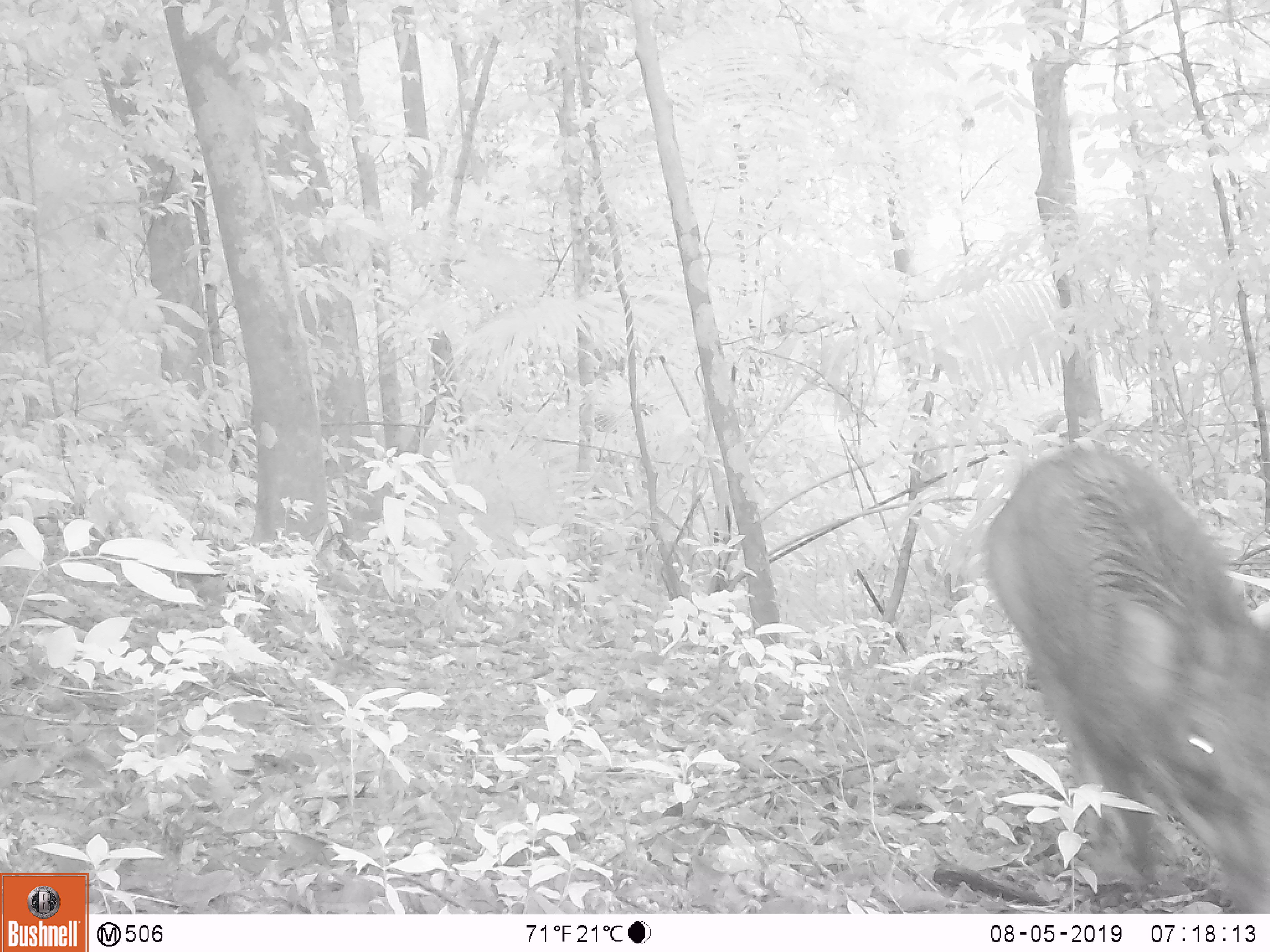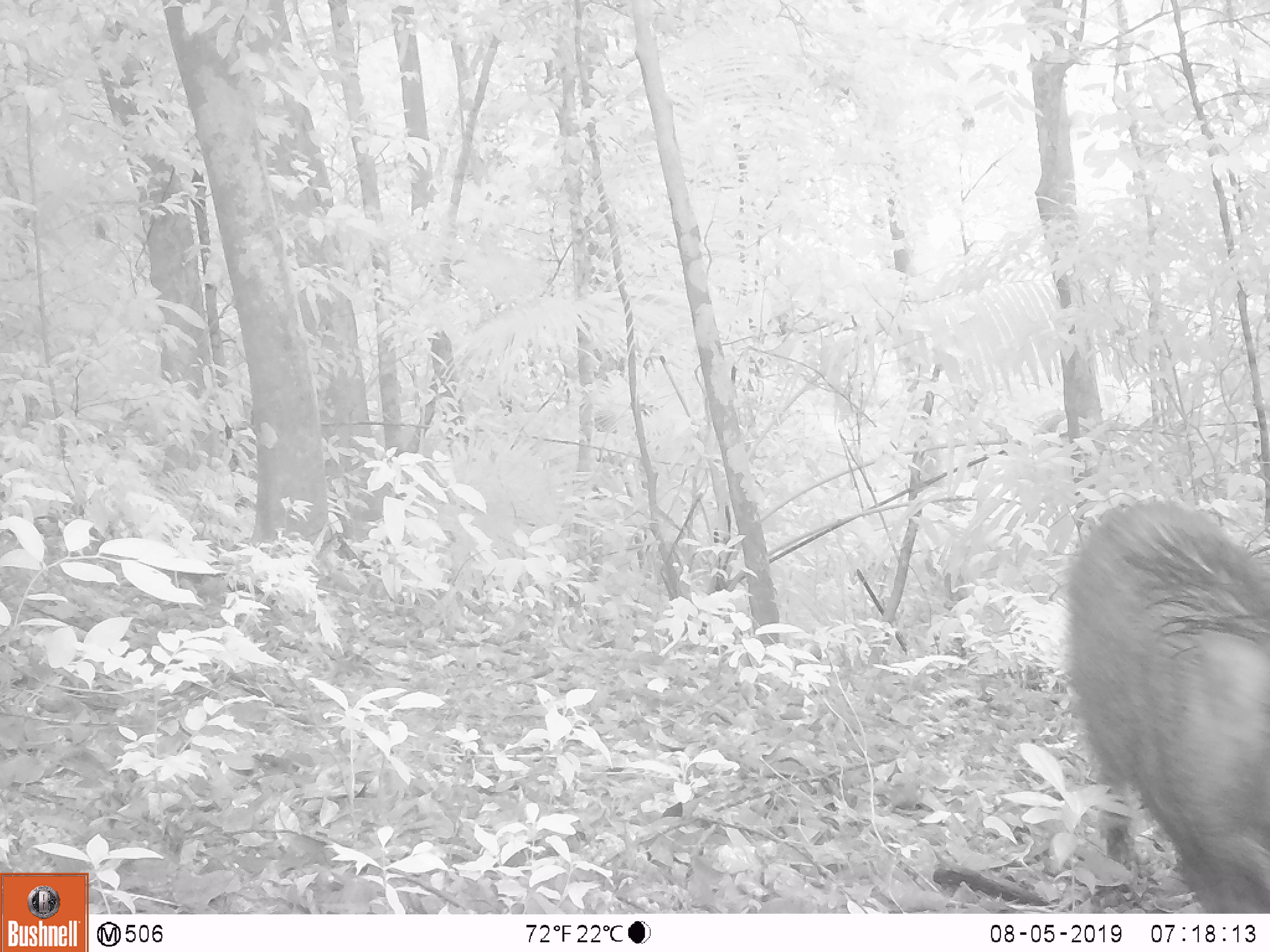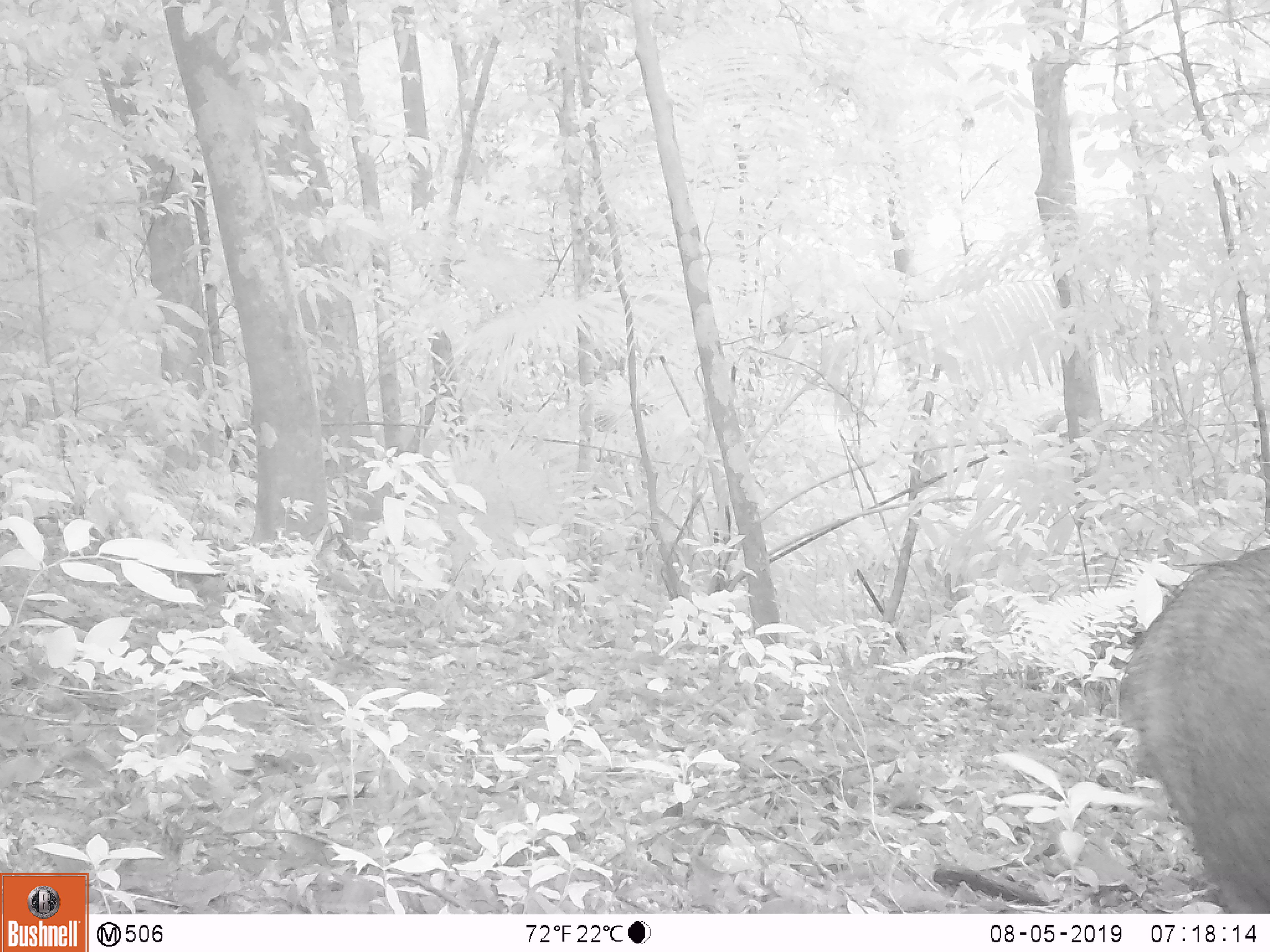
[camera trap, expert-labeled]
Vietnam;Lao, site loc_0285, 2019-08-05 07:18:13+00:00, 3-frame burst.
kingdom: Animalia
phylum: Chordata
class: Mammalia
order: Artiodactyla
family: Suidae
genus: Sus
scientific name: Sus scrofa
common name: eurasian wild pig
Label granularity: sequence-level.